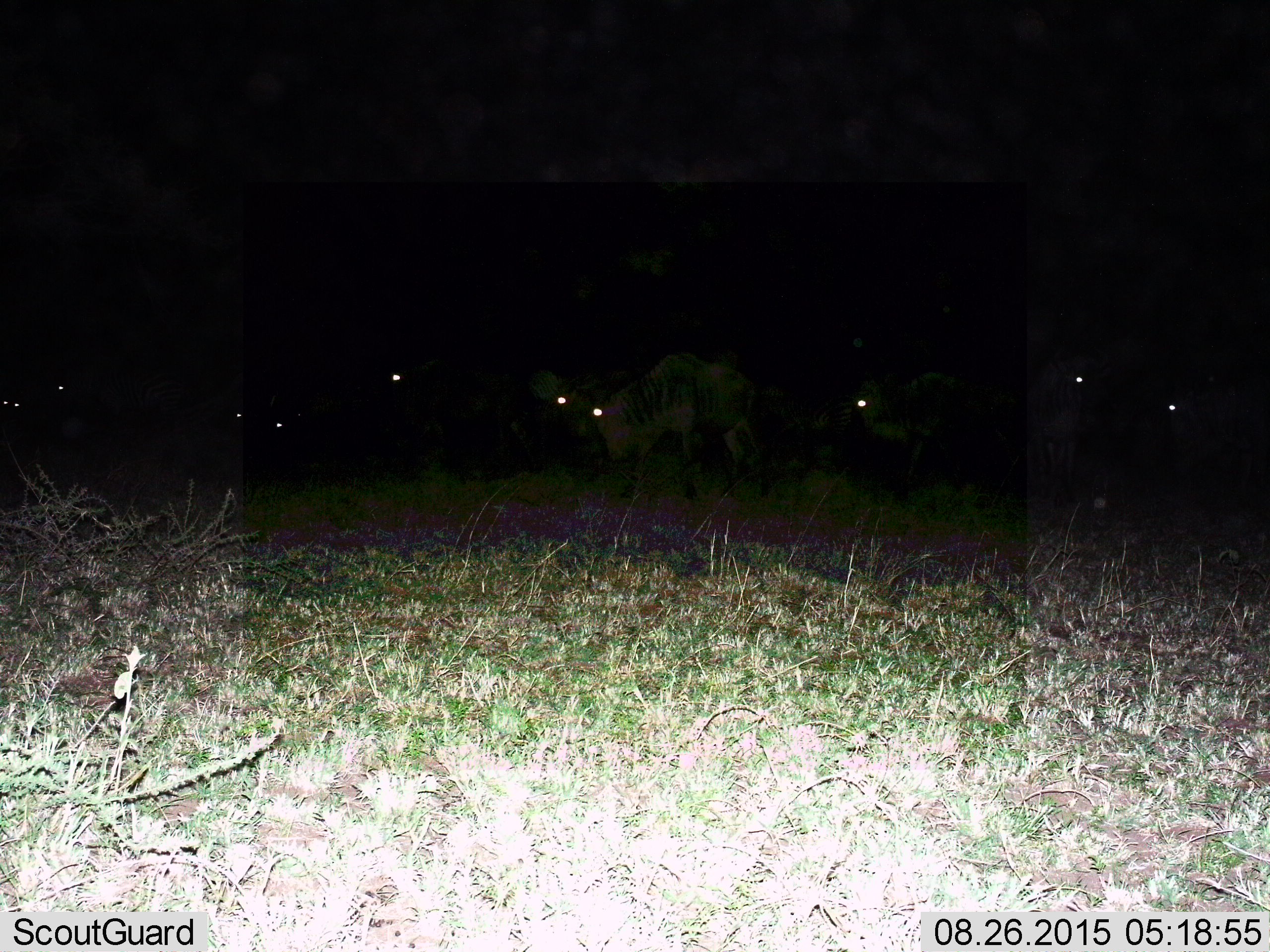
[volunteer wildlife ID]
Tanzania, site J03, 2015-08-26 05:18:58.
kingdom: Animalia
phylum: Chordata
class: Mammalia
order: Artiodactyla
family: Bovidae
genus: Connochaetes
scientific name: Connochaetes taurinus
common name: blue wildebeest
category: wildebeest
Wildebeest (blue wildebeest) (Connochaetes taurinus), count 10. Behavior (volunteer vote fractions): standing 80%, resting 0%, moving 40%, interacting 0%. Young present (vote fraction): 0%. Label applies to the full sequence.